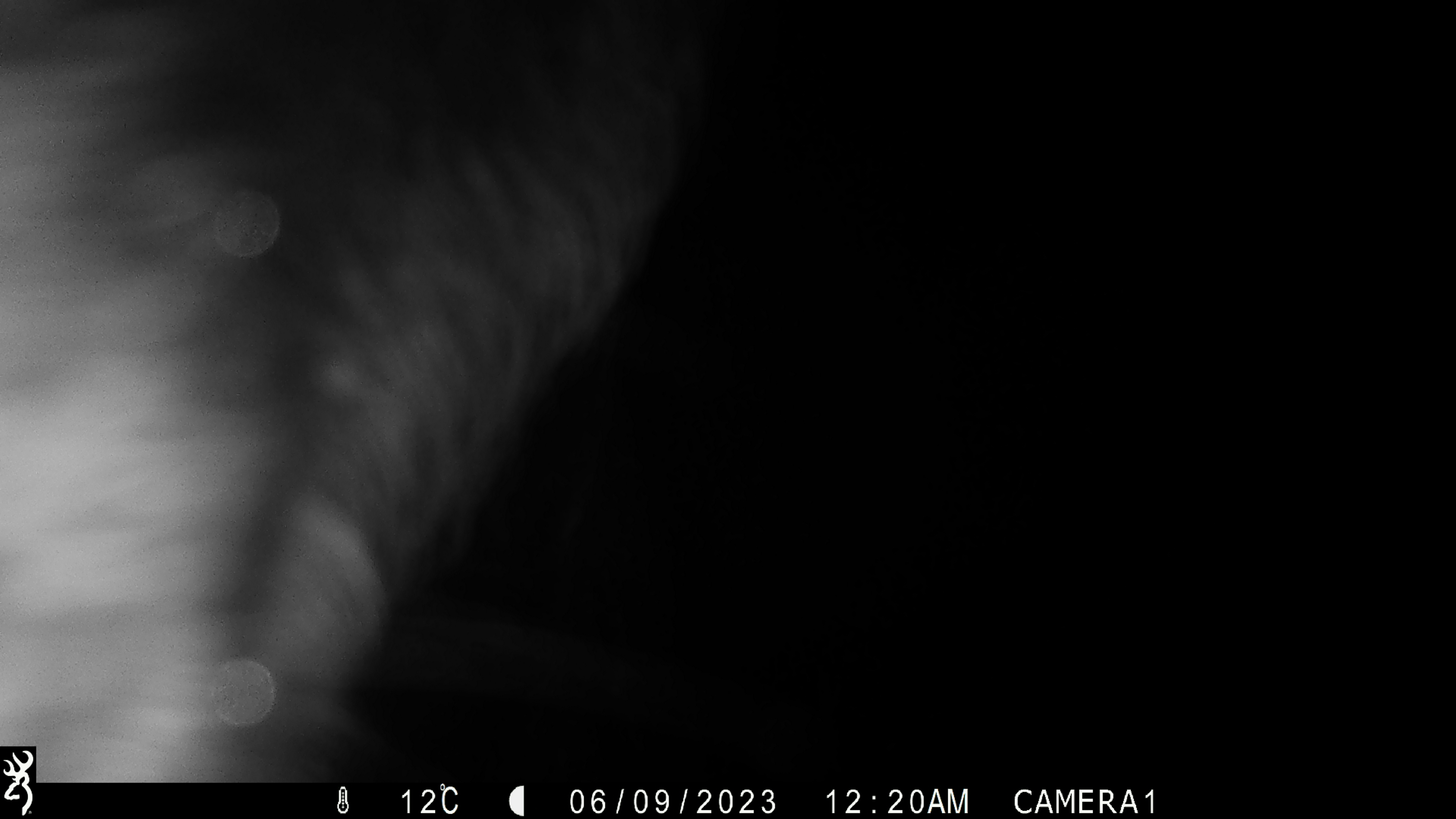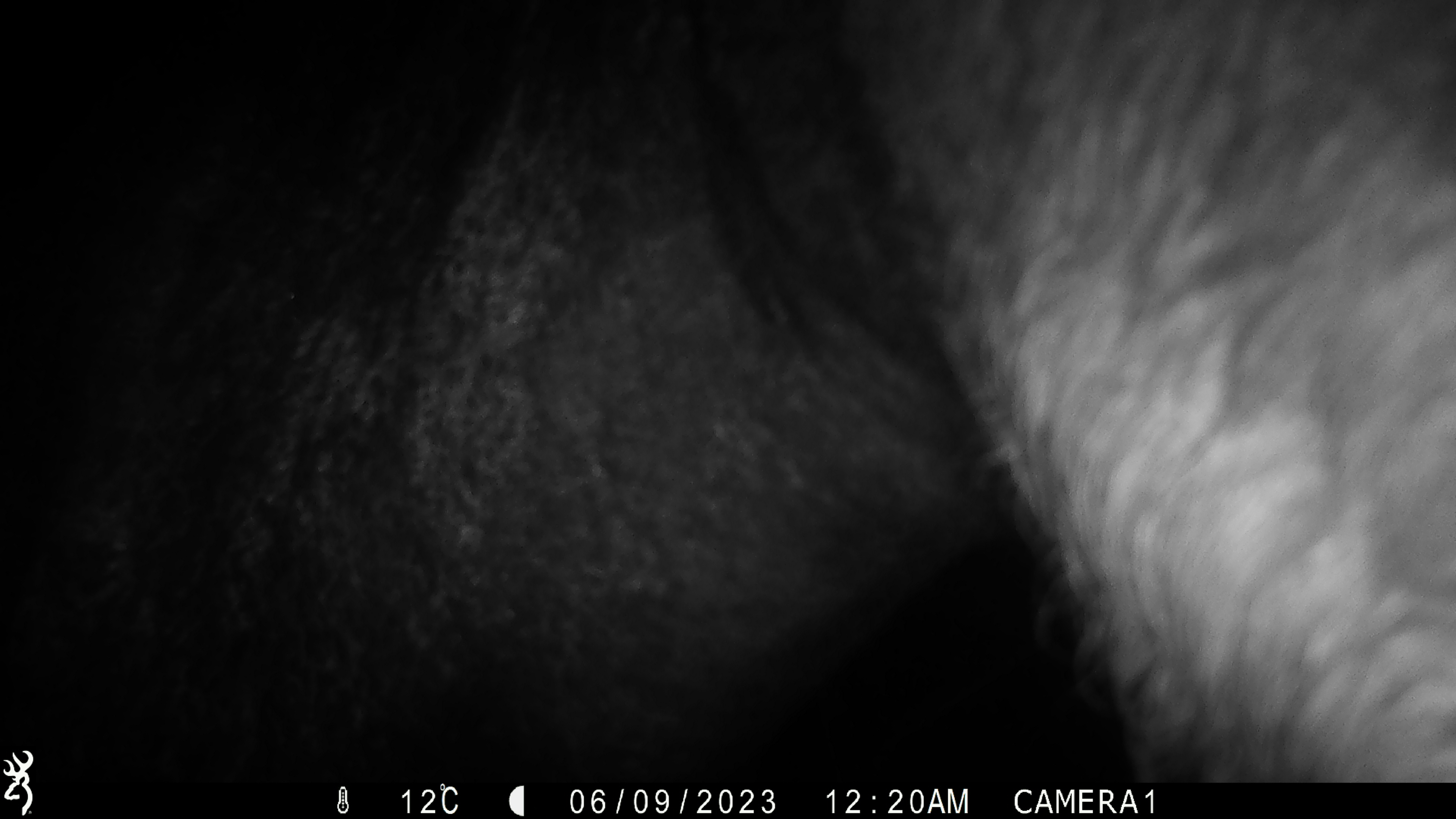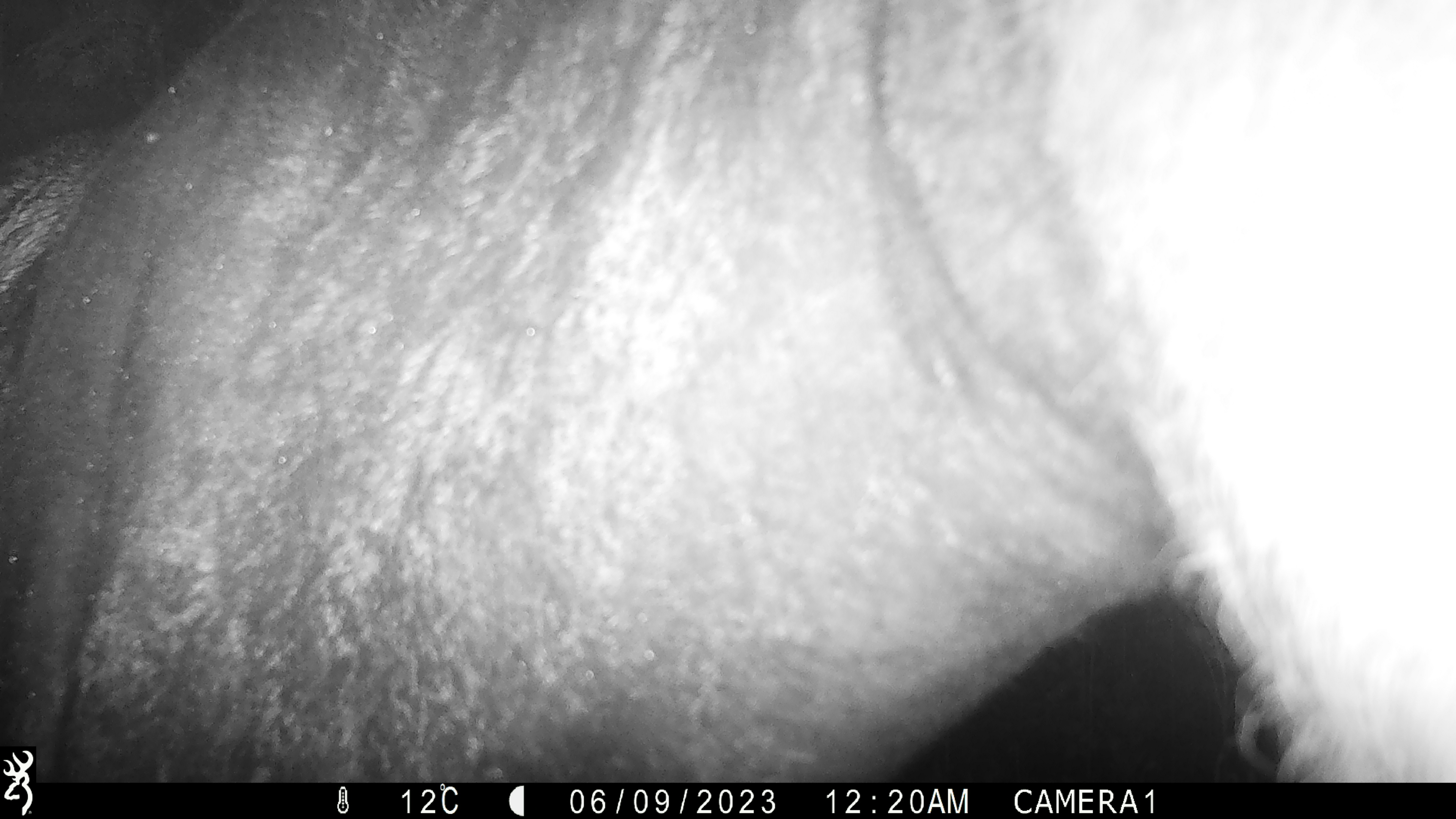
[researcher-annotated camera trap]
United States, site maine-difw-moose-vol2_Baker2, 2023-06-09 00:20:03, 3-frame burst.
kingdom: Animalia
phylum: Chordata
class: Mammalia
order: Artiodactyla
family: Cervidae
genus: Alces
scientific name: Alces alces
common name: moose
Moose (Alces alces).